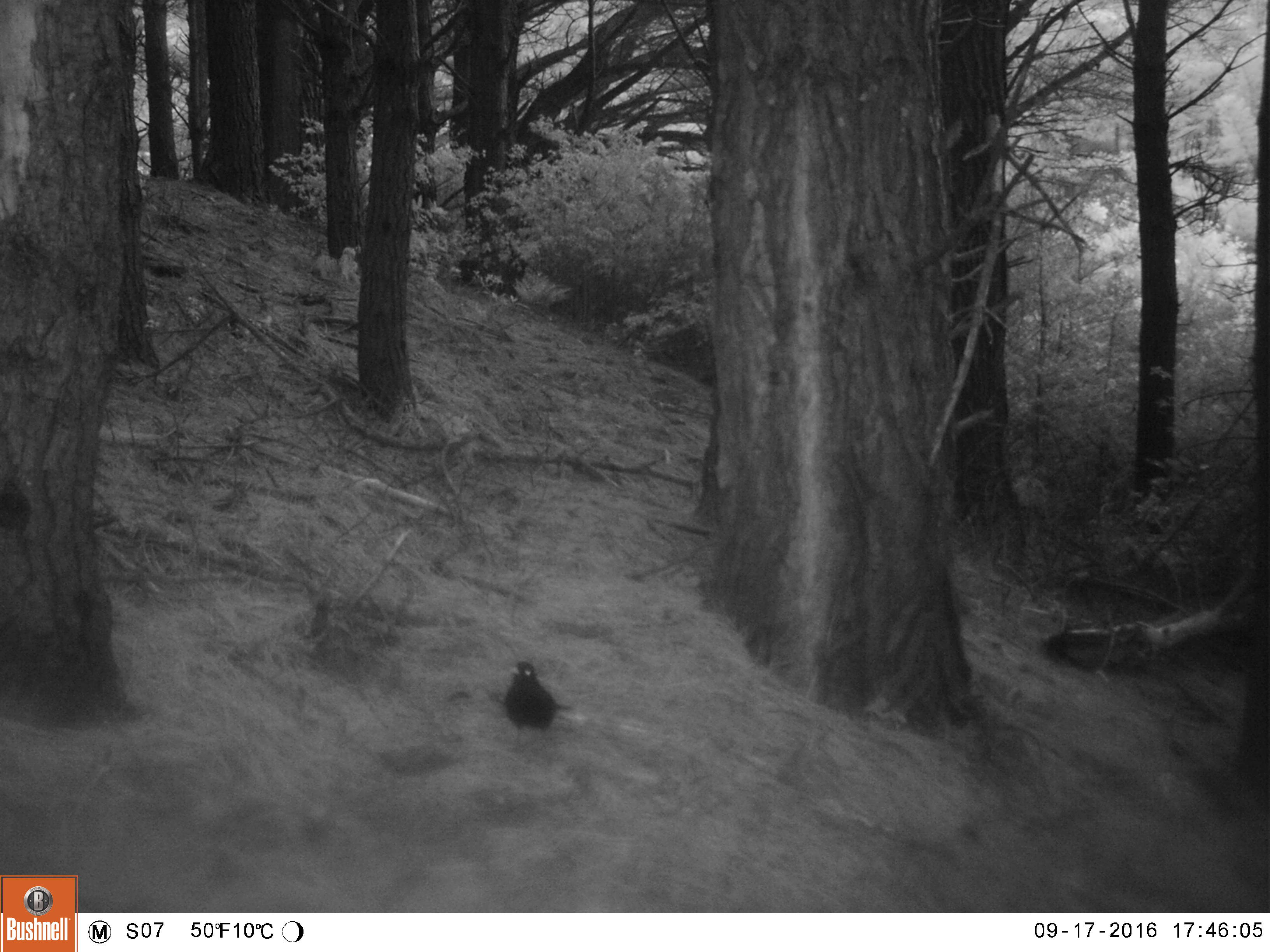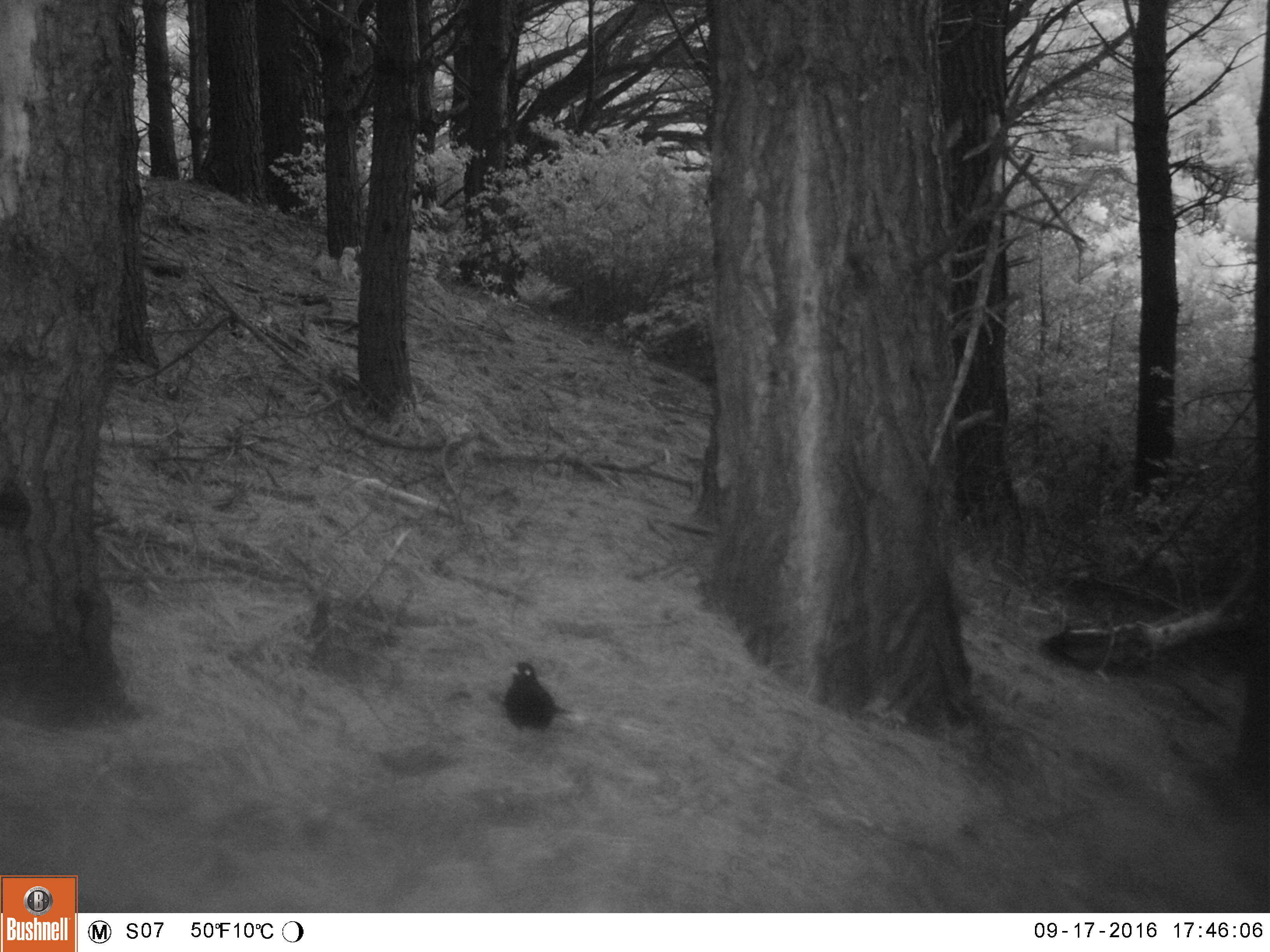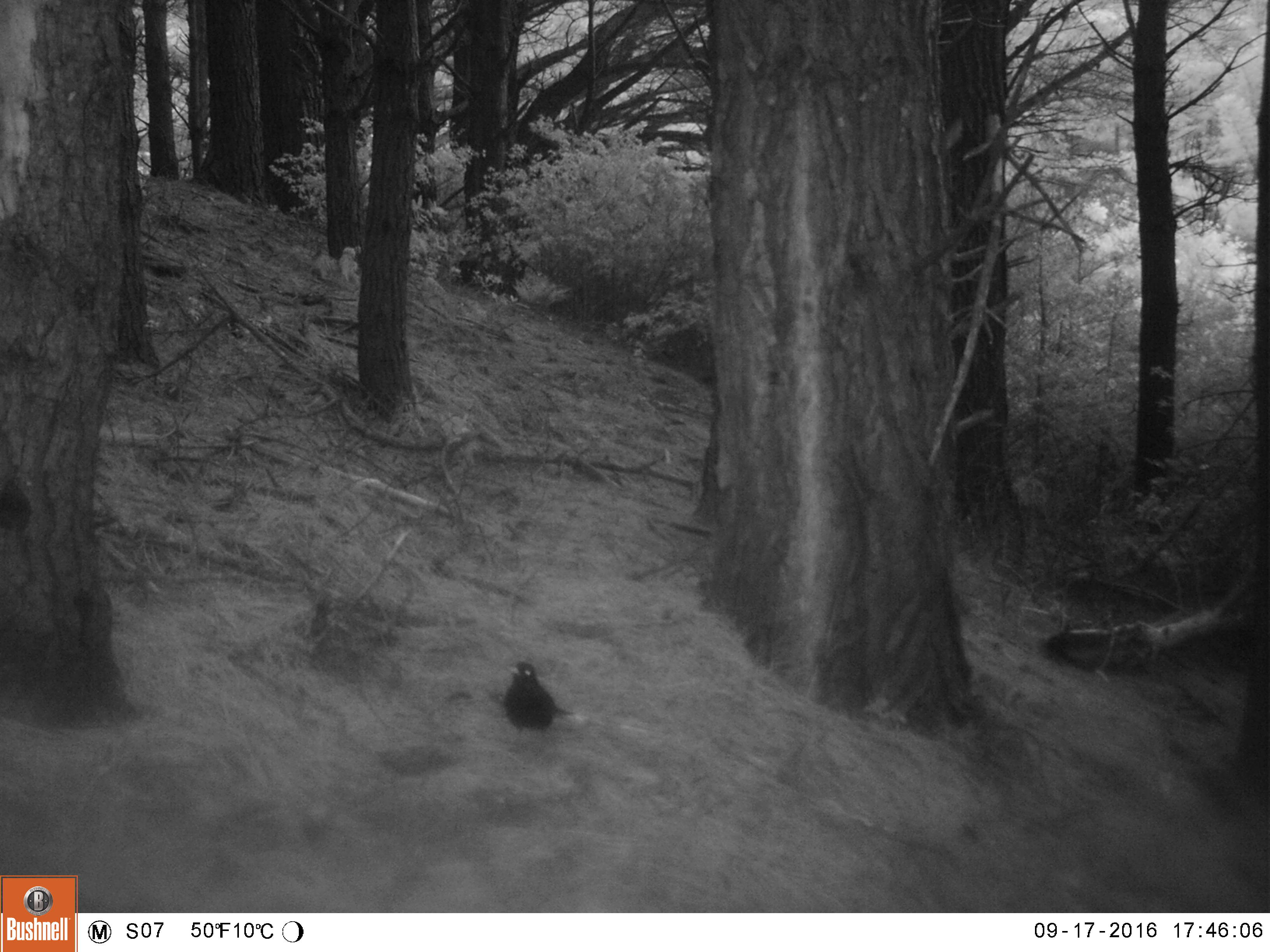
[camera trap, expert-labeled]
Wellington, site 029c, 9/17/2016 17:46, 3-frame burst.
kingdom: Animalia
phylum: Chordata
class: Aves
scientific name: Aves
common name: bird